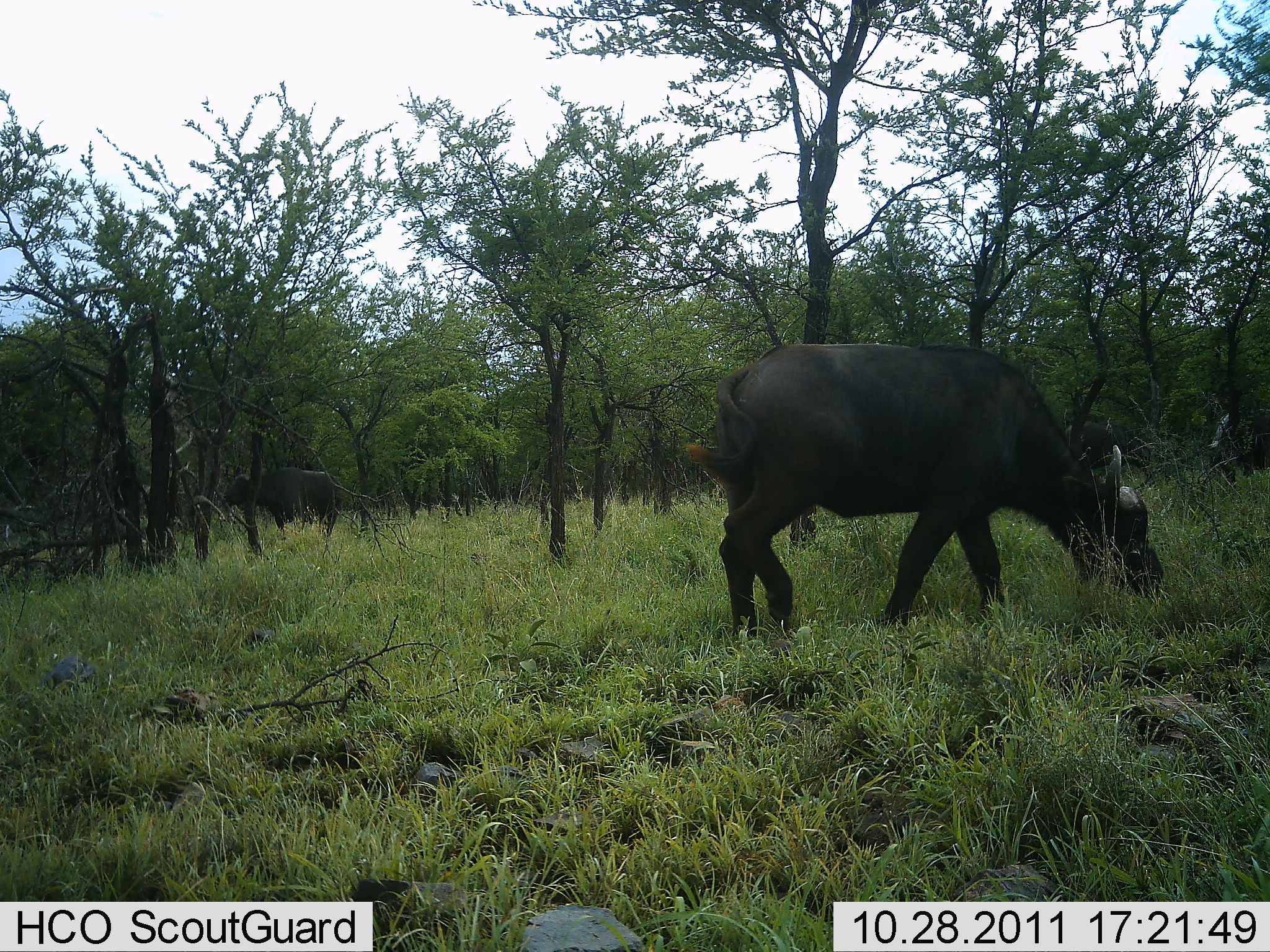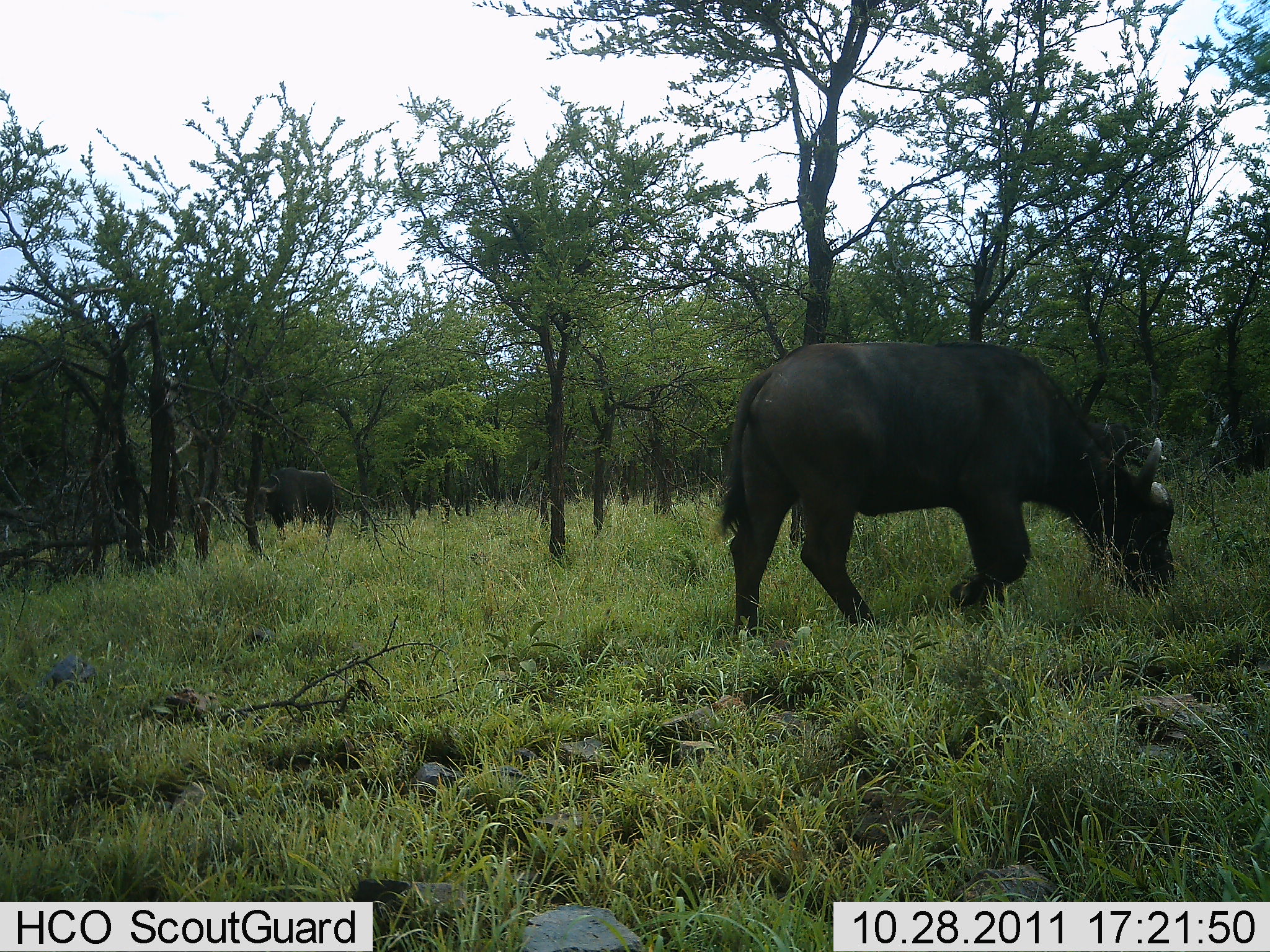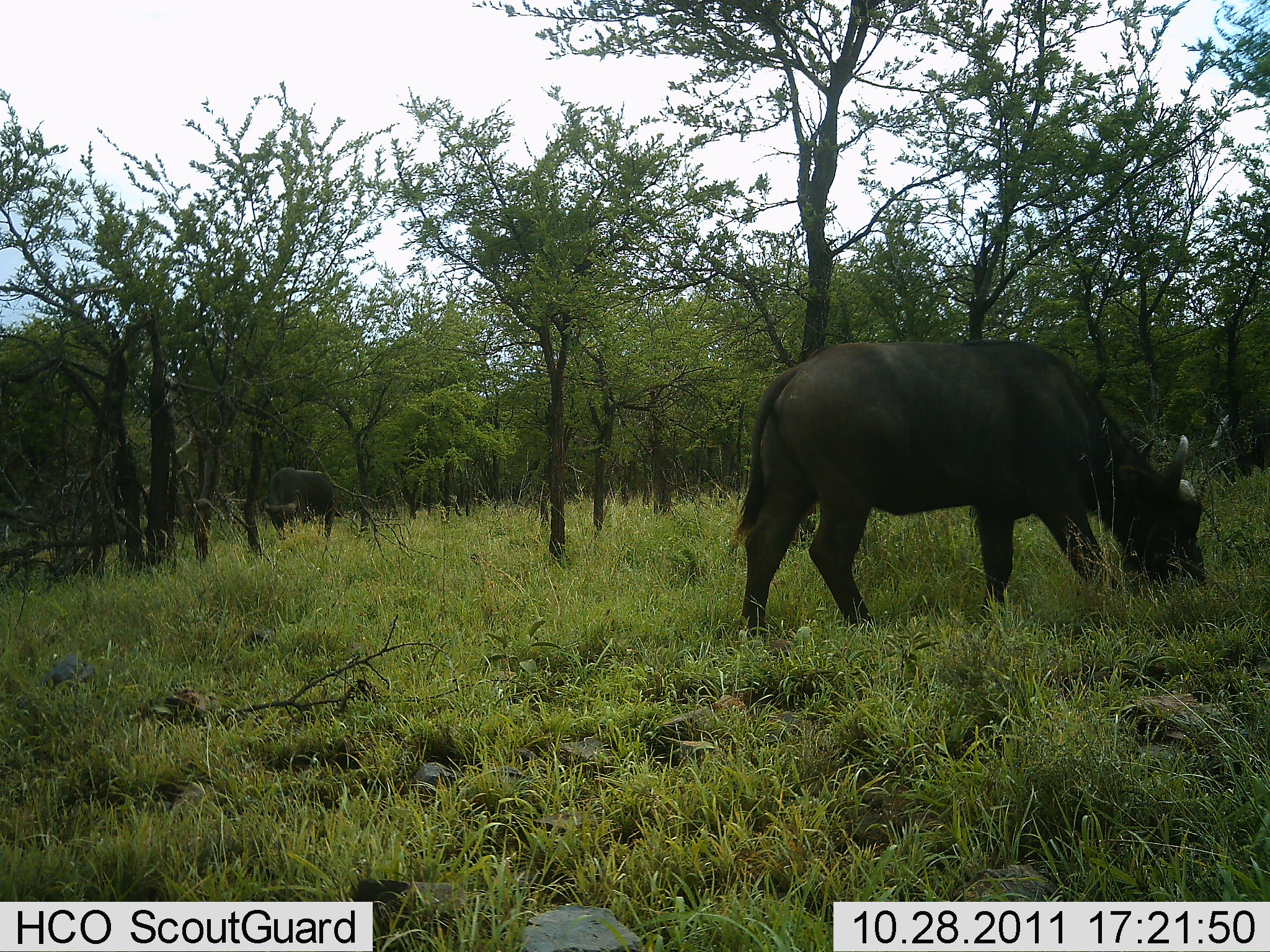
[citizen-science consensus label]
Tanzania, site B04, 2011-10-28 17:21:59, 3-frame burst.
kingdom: Animalia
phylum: Chordata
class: Mammalia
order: Artiodactyla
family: Bovidae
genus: Syncerus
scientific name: Syncerus caffer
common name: cape buffalo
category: buffalo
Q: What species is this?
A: Buffalo (cape buffalo) (Syncerus caffer).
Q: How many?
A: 2.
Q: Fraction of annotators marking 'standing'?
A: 36%.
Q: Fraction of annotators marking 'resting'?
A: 0%.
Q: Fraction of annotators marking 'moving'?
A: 27%.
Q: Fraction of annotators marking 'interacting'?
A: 0%.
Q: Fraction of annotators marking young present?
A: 0%.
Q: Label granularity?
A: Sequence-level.